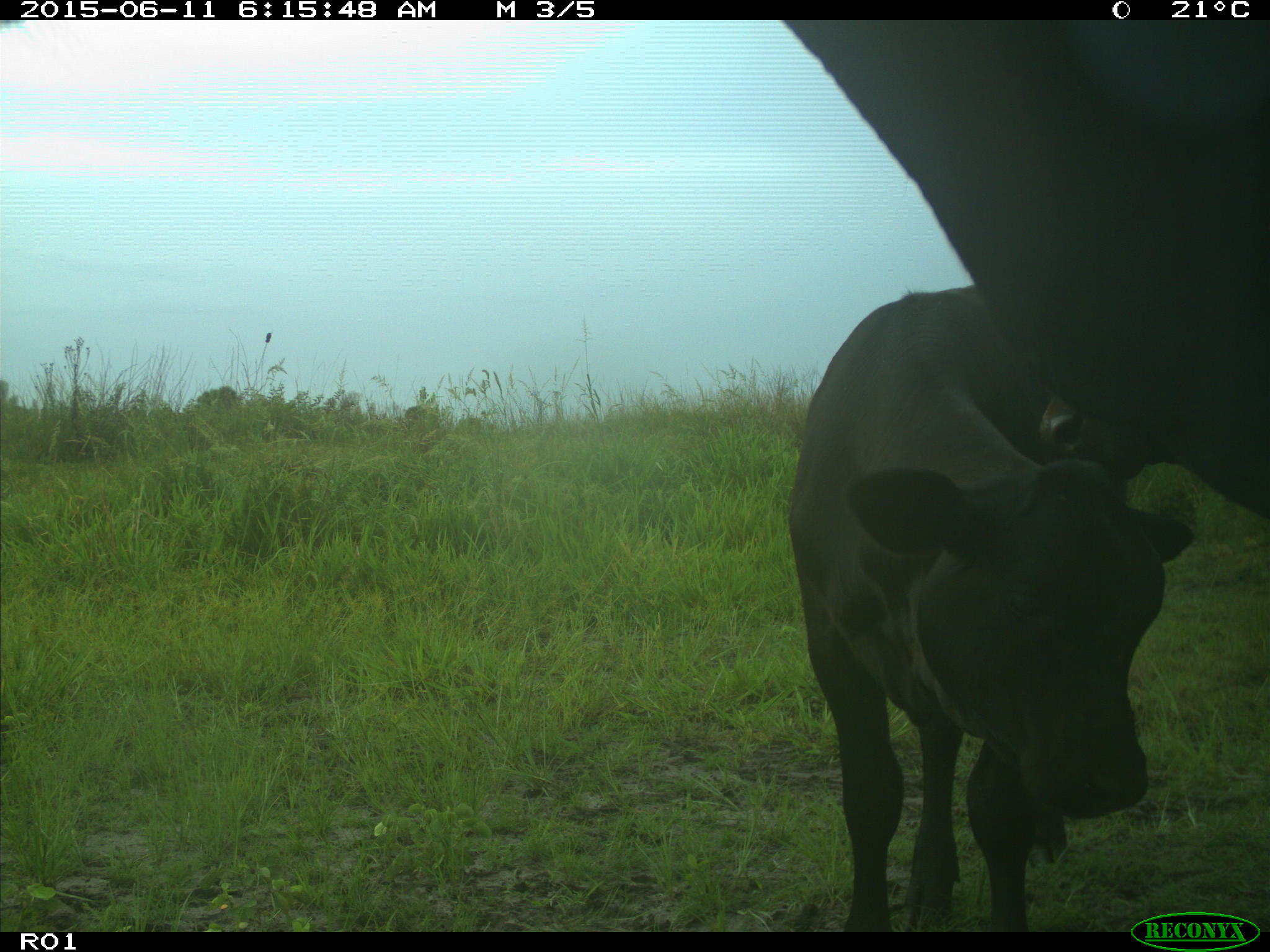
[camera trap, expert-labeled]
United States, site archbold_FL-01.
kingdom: Animalia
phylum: Chordata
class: Mammalia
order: Artiodactyla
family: Bovidae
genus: Bos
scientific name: Bos taurus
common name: domestic cow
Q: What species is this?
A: Bos taurus (domestic cow).